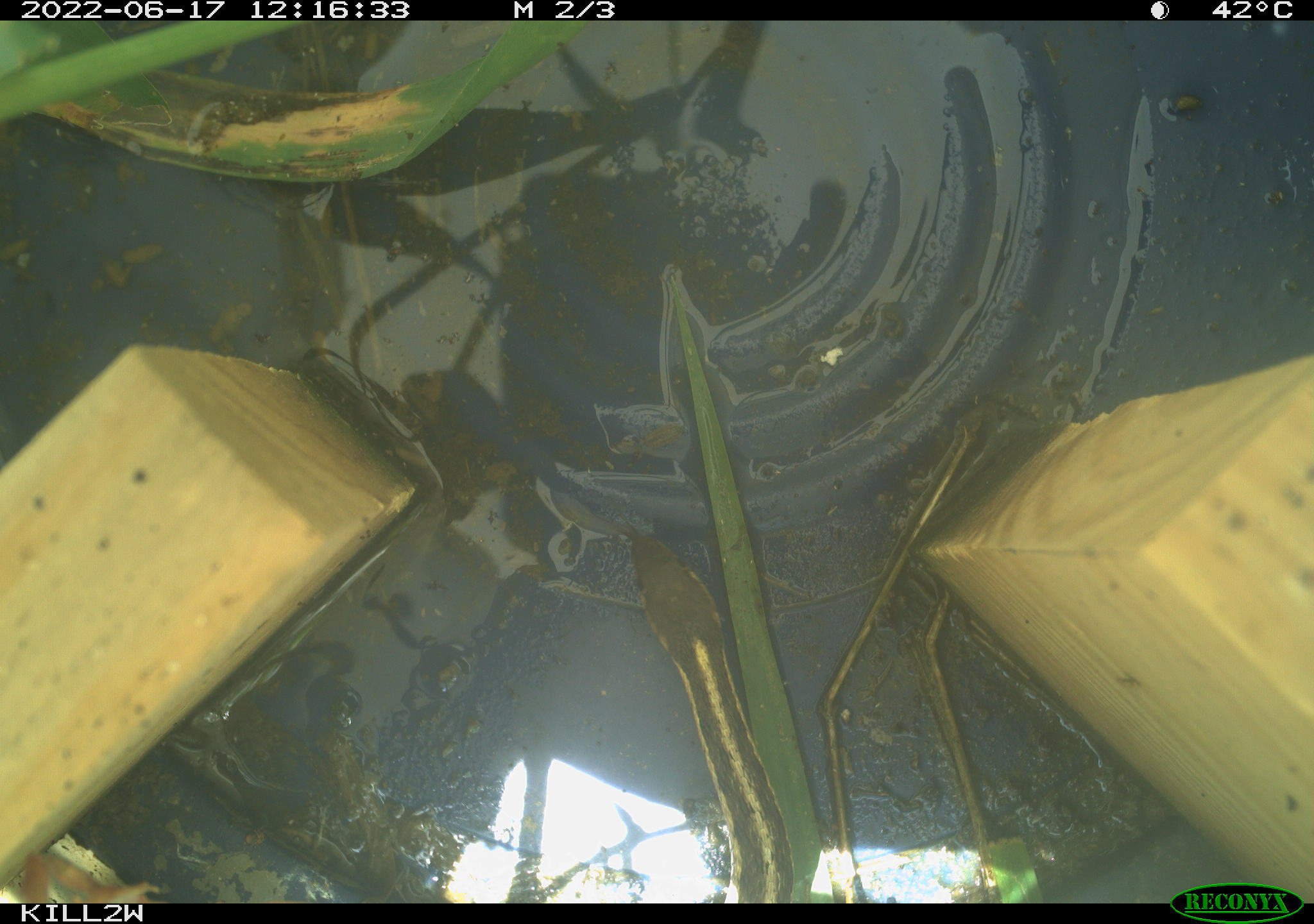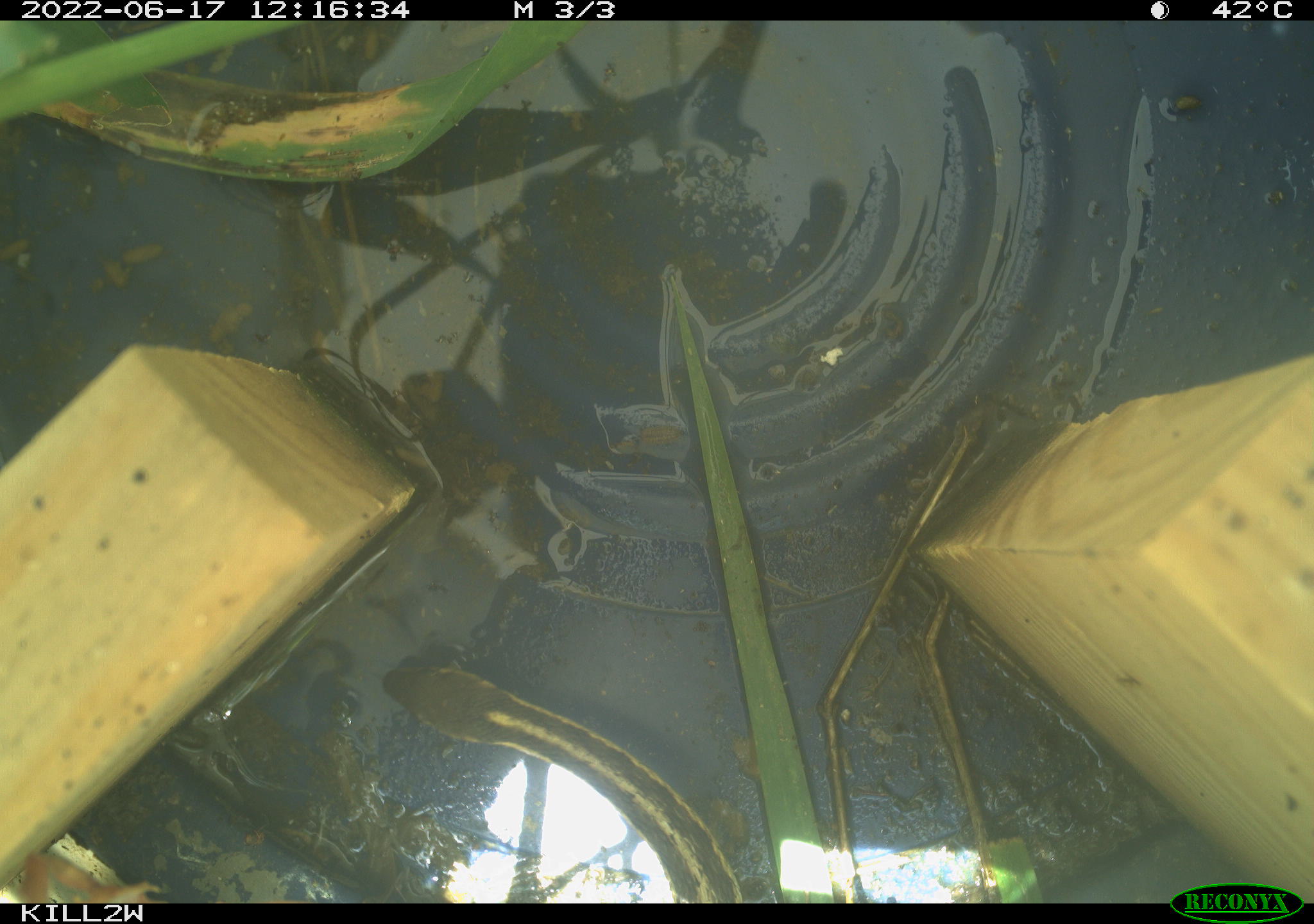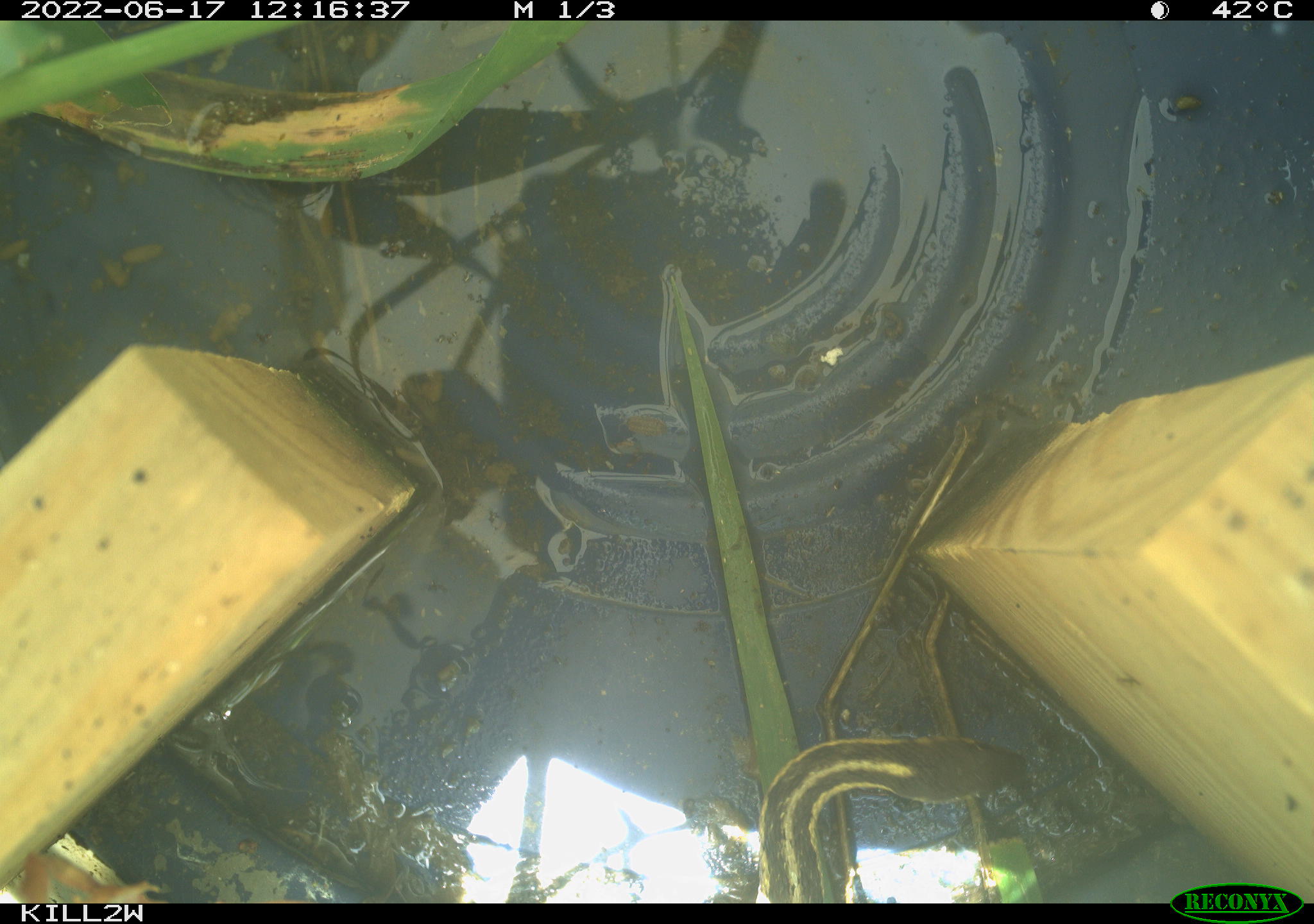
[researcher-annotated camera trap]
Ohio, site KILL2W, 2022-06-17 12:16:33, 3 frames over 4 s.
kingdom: Animalia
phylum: Chordata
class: Reptilia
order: Squamata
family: Colubridae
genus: Thamnophis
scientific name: Thamnophis sirtalis sirtalis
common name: eastern gartersnake